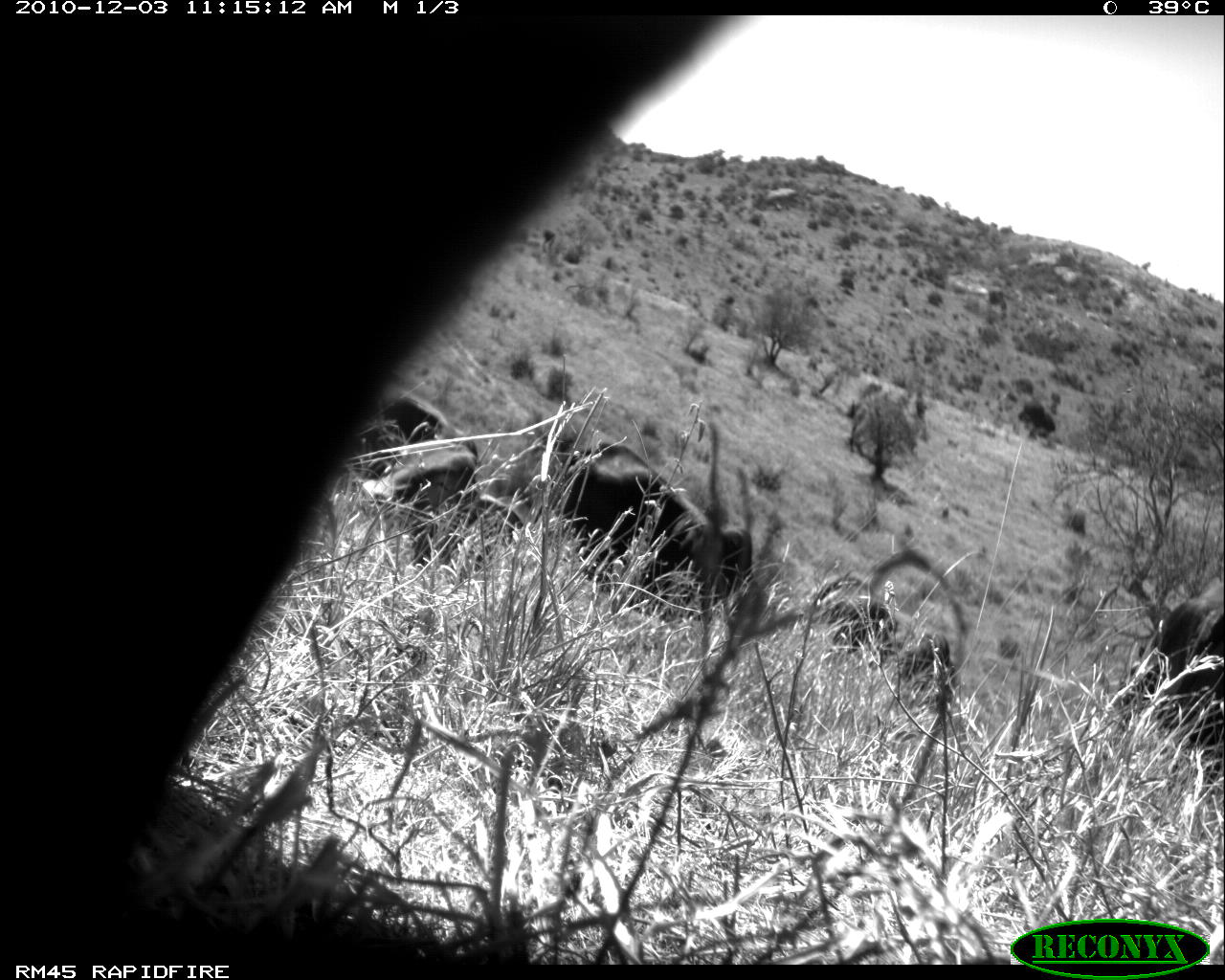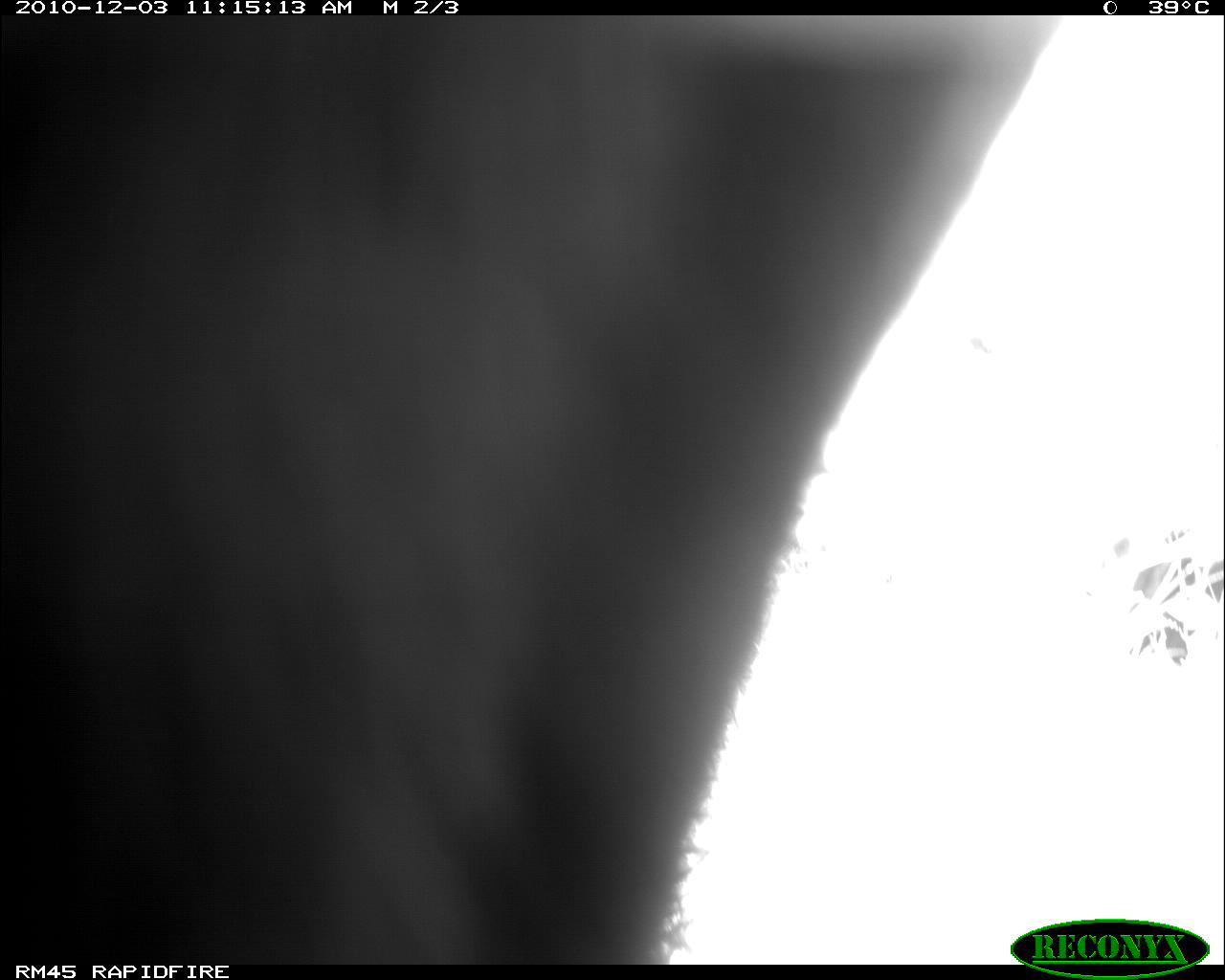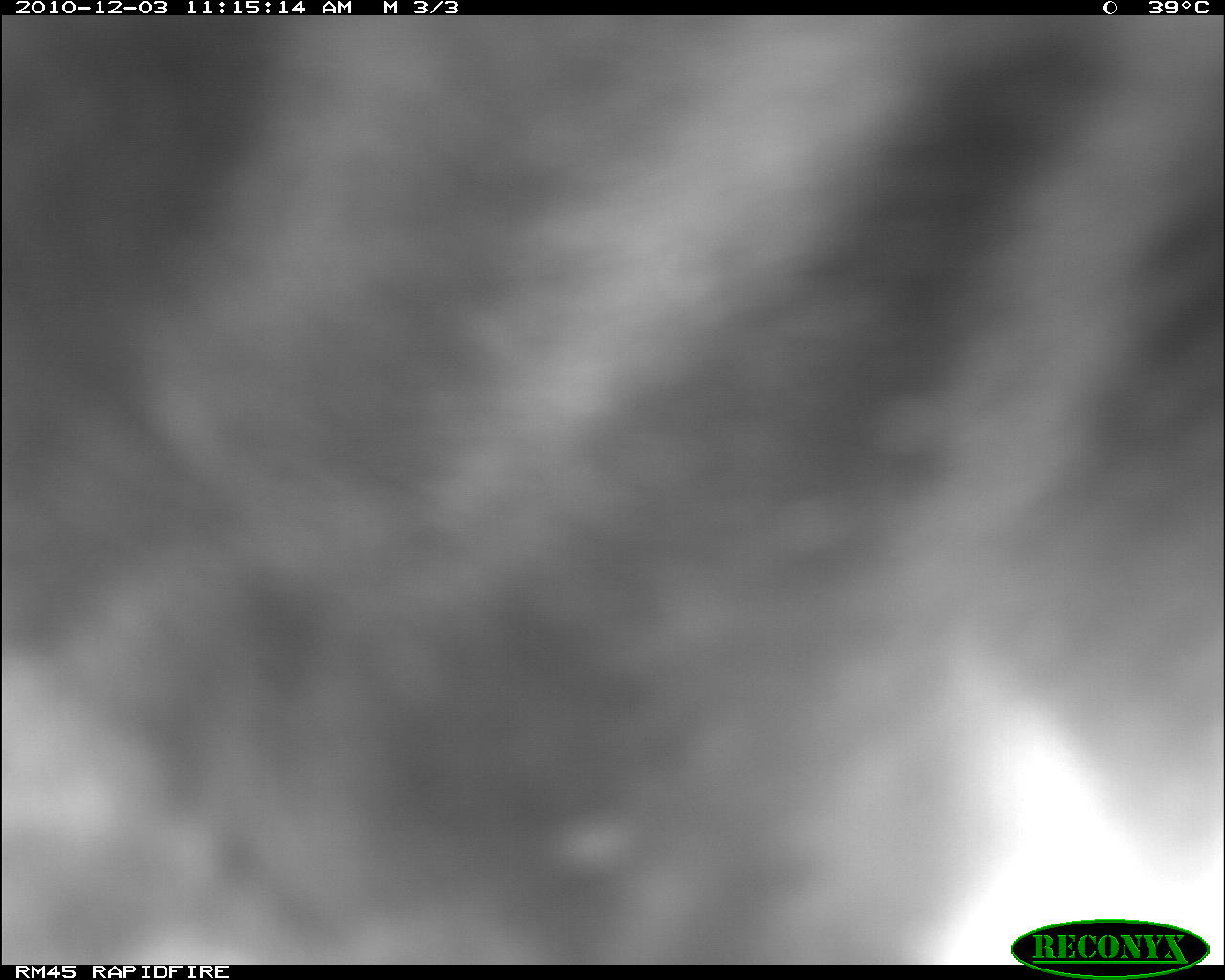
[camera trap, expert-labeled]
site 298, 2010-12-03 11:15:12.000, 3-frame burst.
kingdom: Animalia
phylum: Chordata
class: Mammalia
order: Artiodactyla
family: Bovidae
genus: Bos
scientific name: Bos taurus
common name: domestic cattle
Bos taurus (domestic cattle), count 4.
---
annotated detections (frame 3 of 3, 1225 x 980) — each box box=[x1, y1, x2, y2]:
bos taurus: box=[0, 15, 1225, 965]